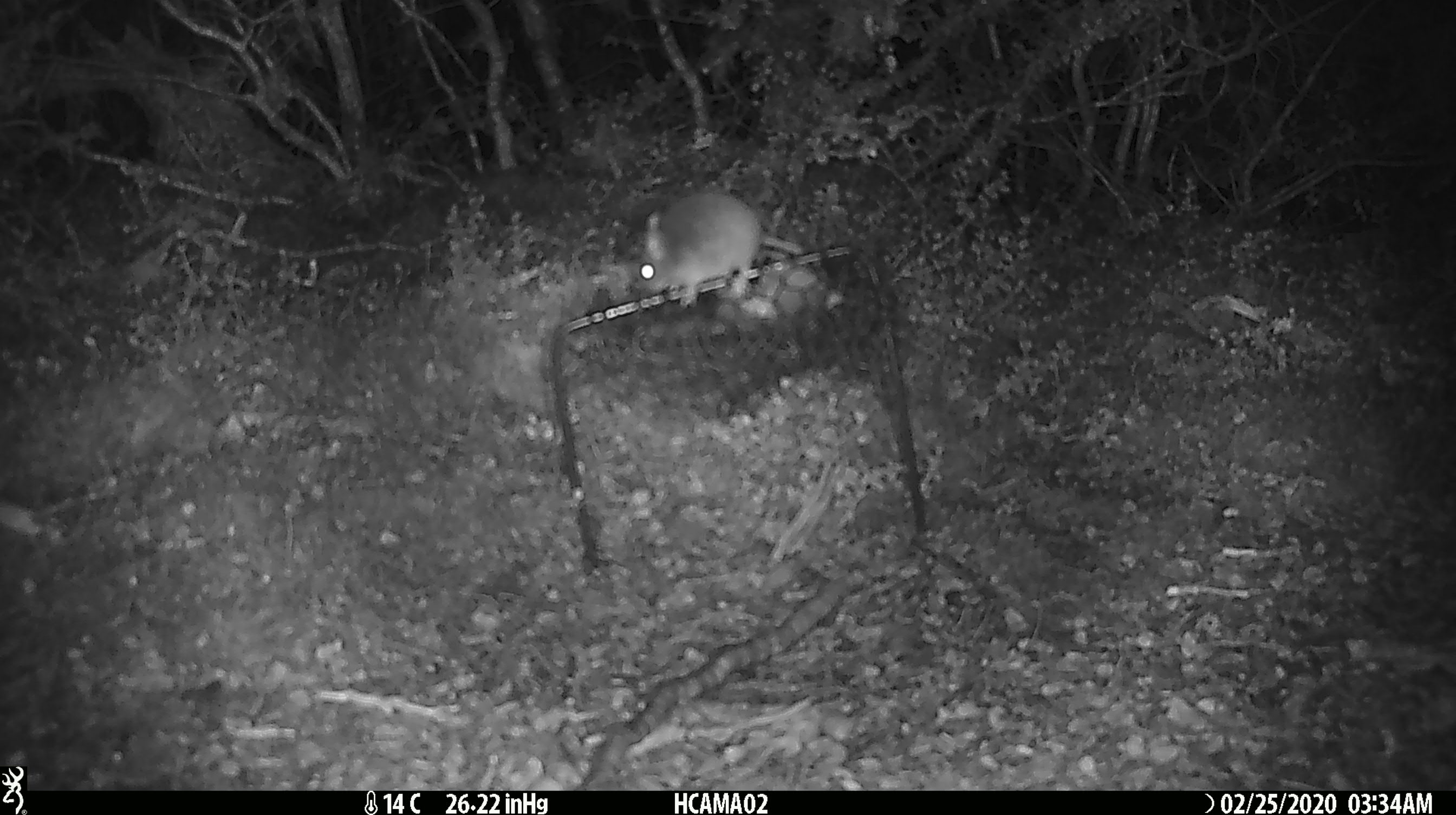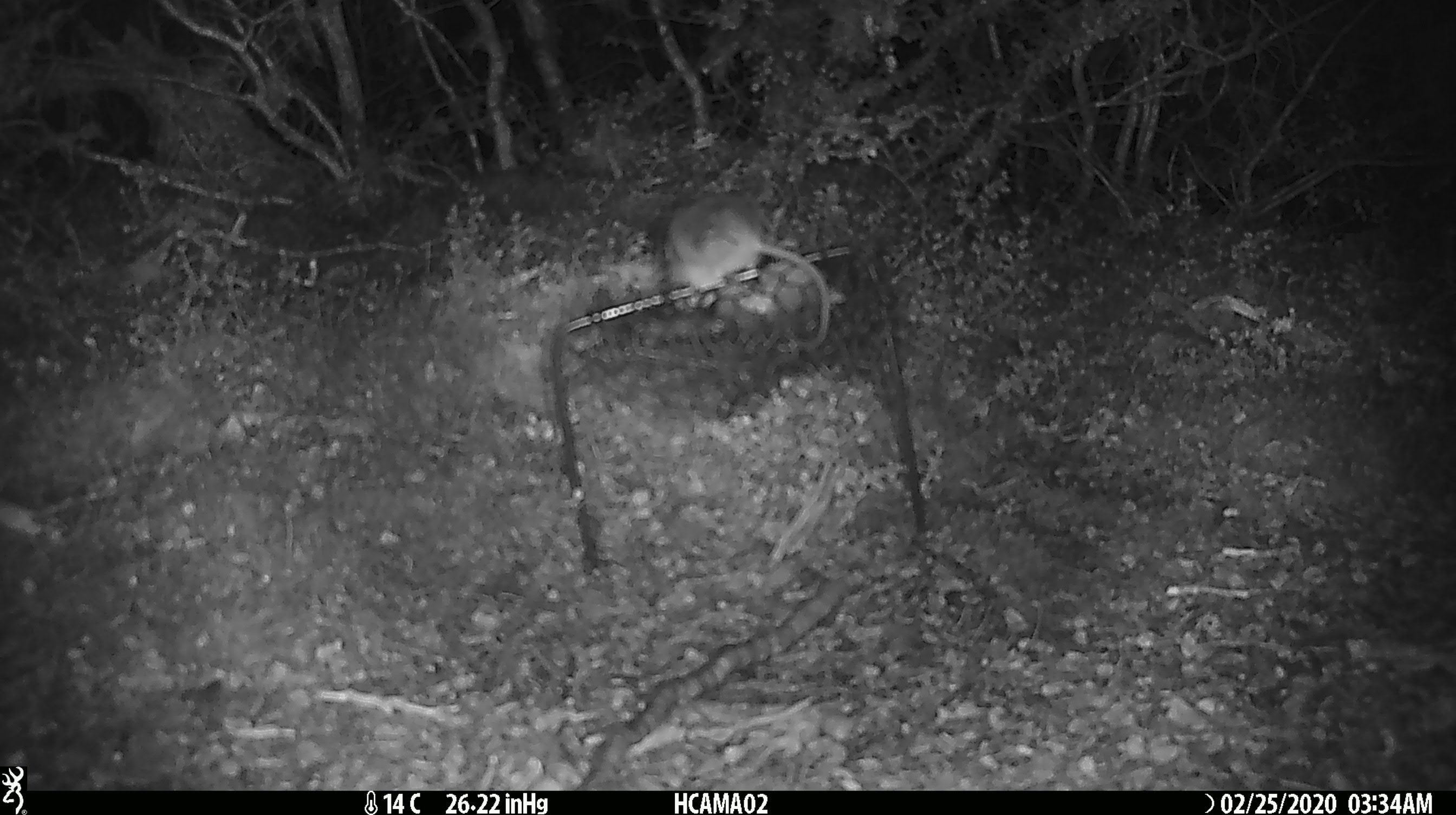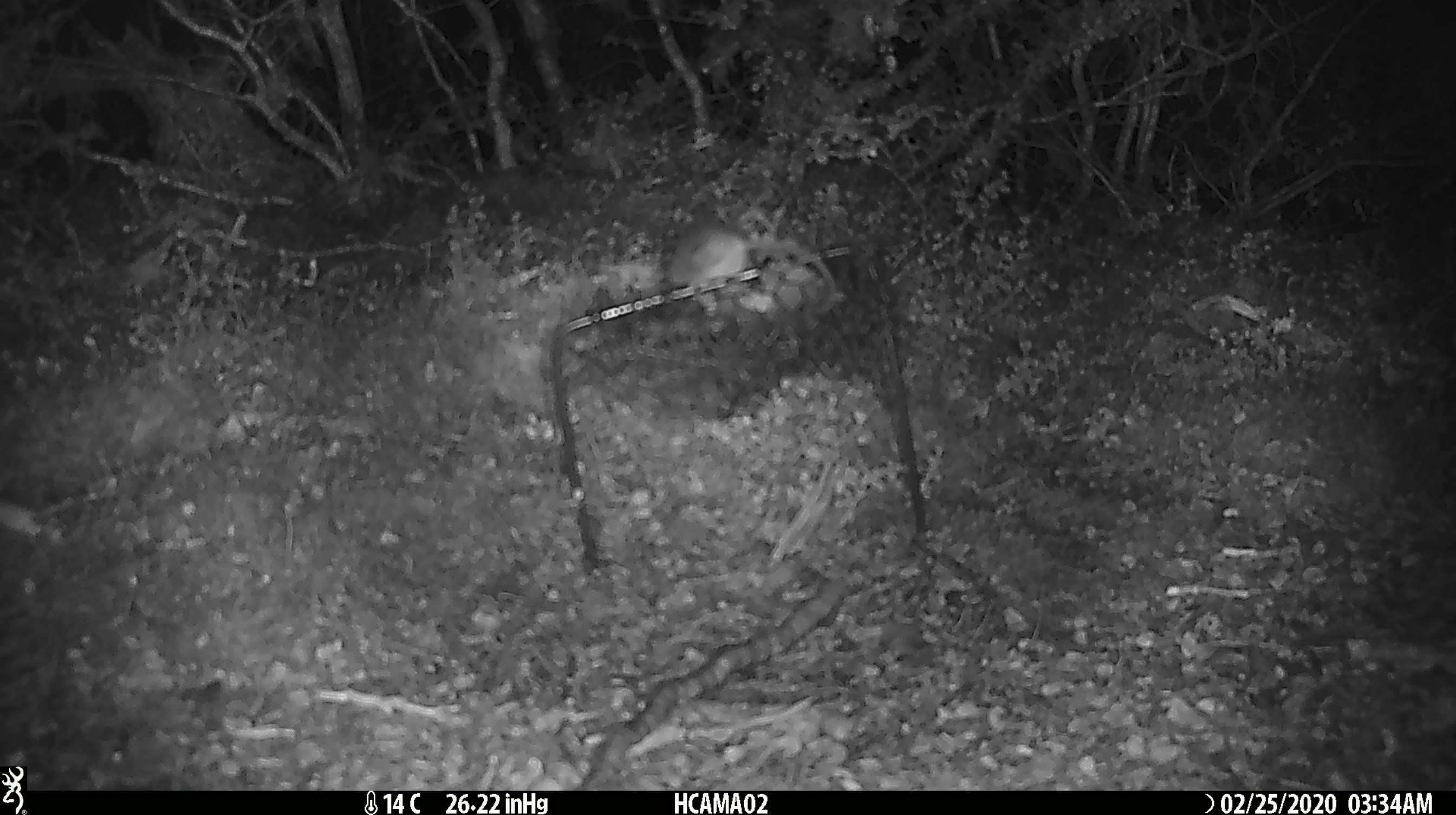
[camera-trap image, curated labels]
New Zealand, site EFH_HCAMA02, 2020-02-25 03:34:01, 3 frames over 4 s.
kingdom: Animalia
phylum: Chordata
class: Mammalia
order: Rodentia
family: Muridae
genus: Mus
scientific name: Mus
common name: mouse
Mouse (Mus).